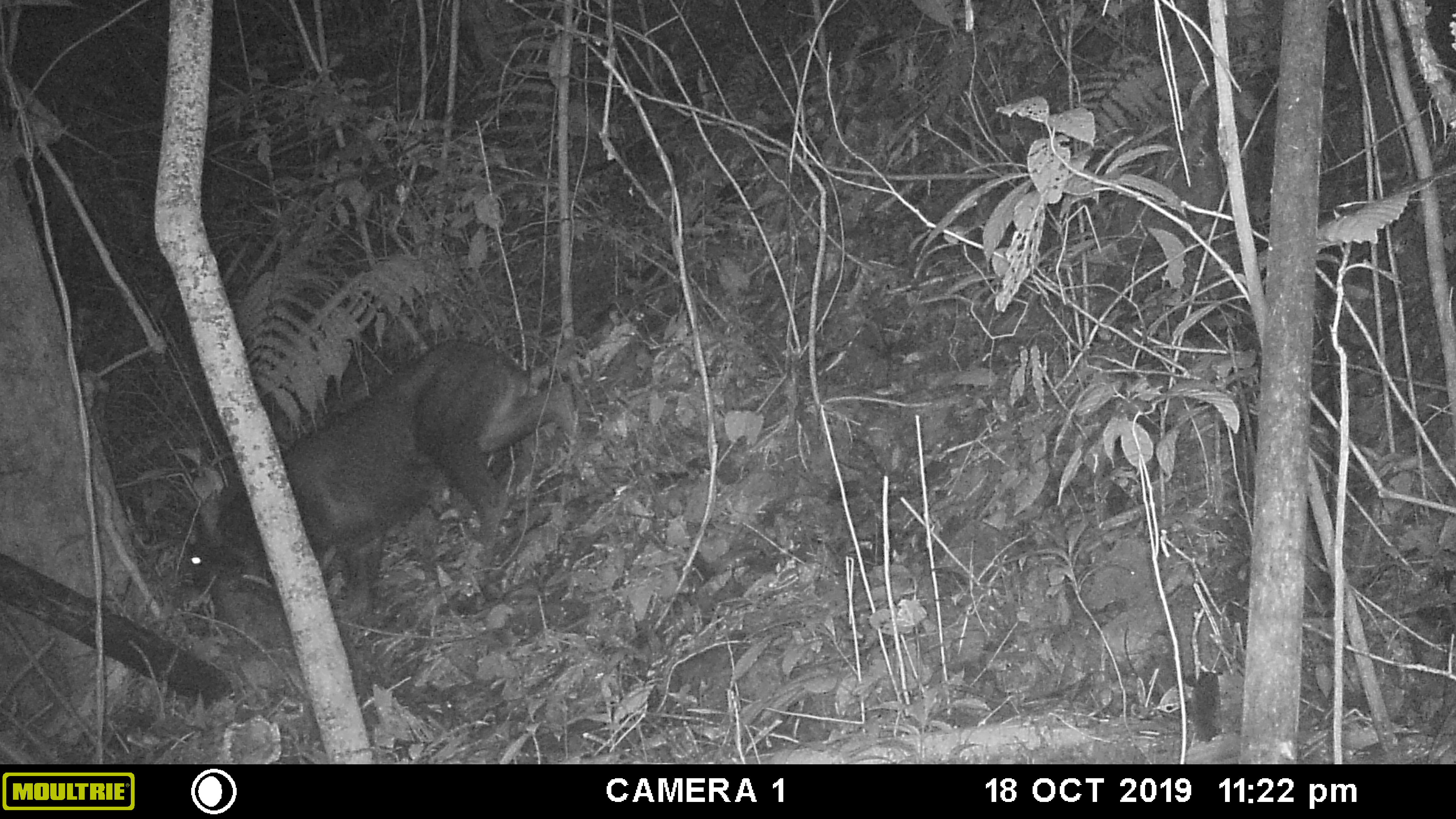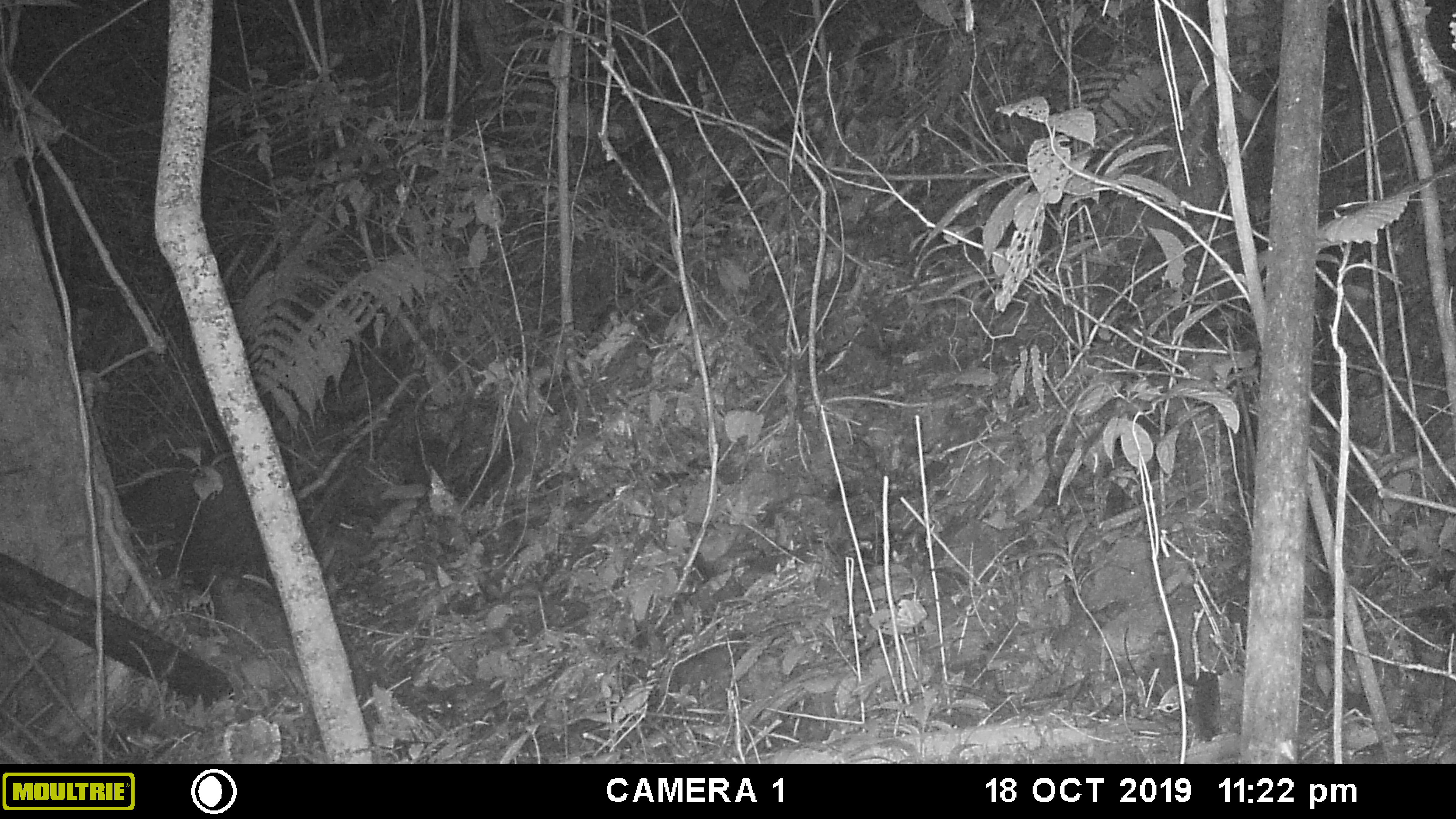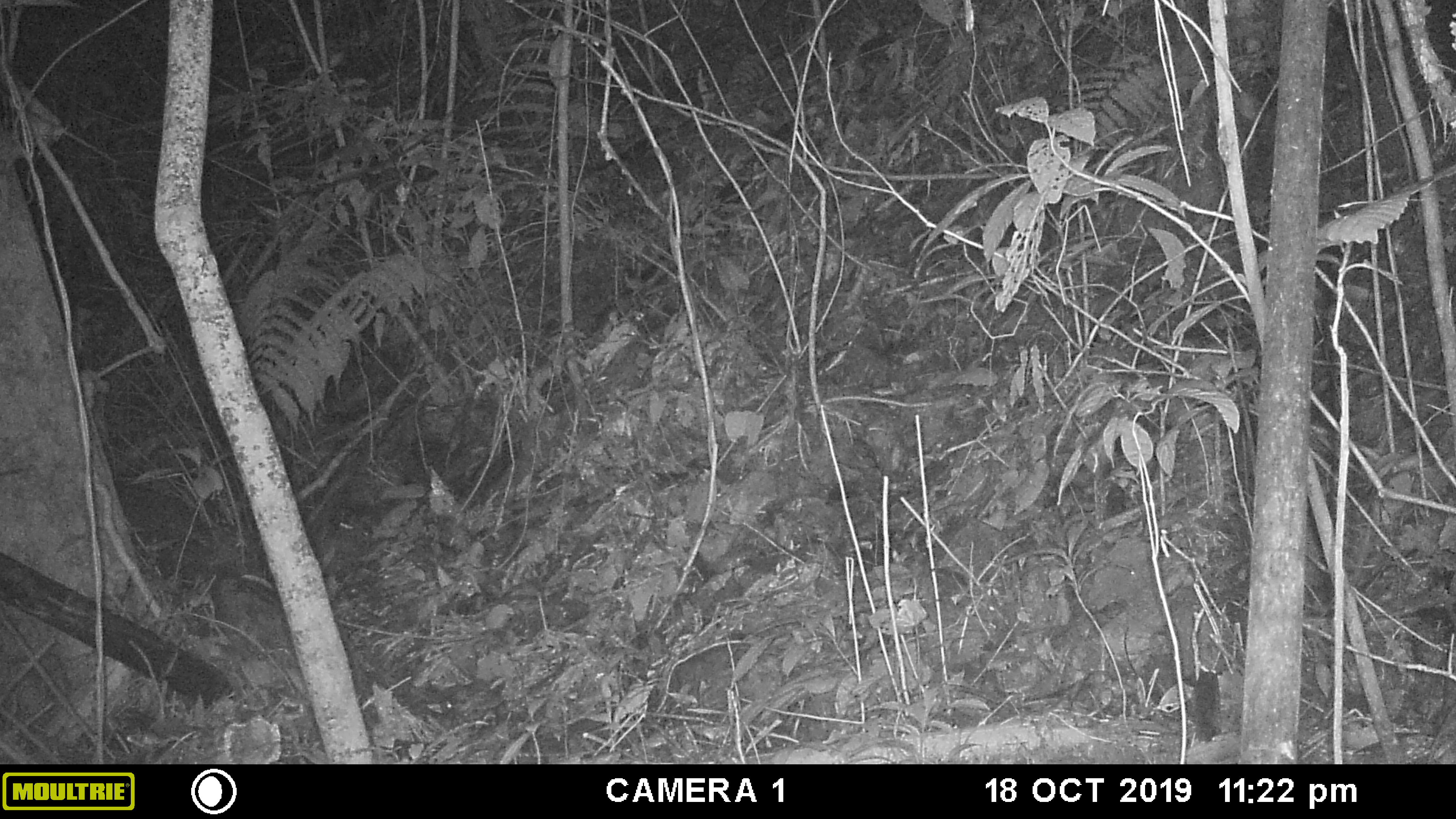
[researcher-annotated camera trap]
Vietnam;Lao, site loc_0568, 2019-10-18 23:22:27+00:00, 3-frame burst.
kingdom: Animalia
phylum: Chordata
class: Mammalia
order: Artiodactyla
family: Bovidae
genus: Capricornis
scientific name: Capricornis sumatraensis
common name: chinese serow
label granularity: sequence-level